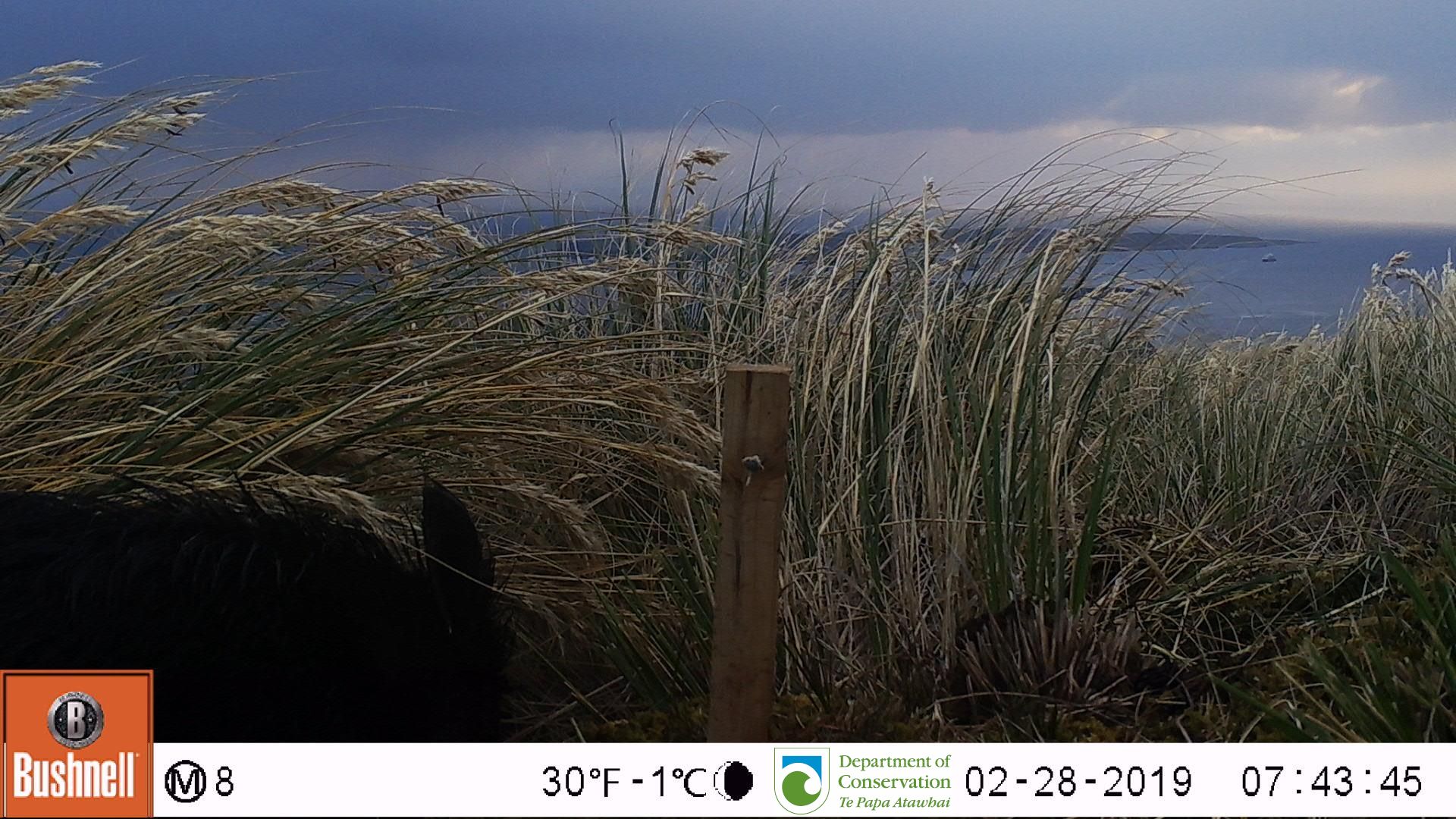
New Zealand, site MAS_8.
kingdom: Animalia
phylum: Chordata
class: Mammalia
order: Artiodactyla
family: Suidae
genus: Sus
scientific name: Sus scrofa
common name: pig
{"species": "pig (Sus scrofa)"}